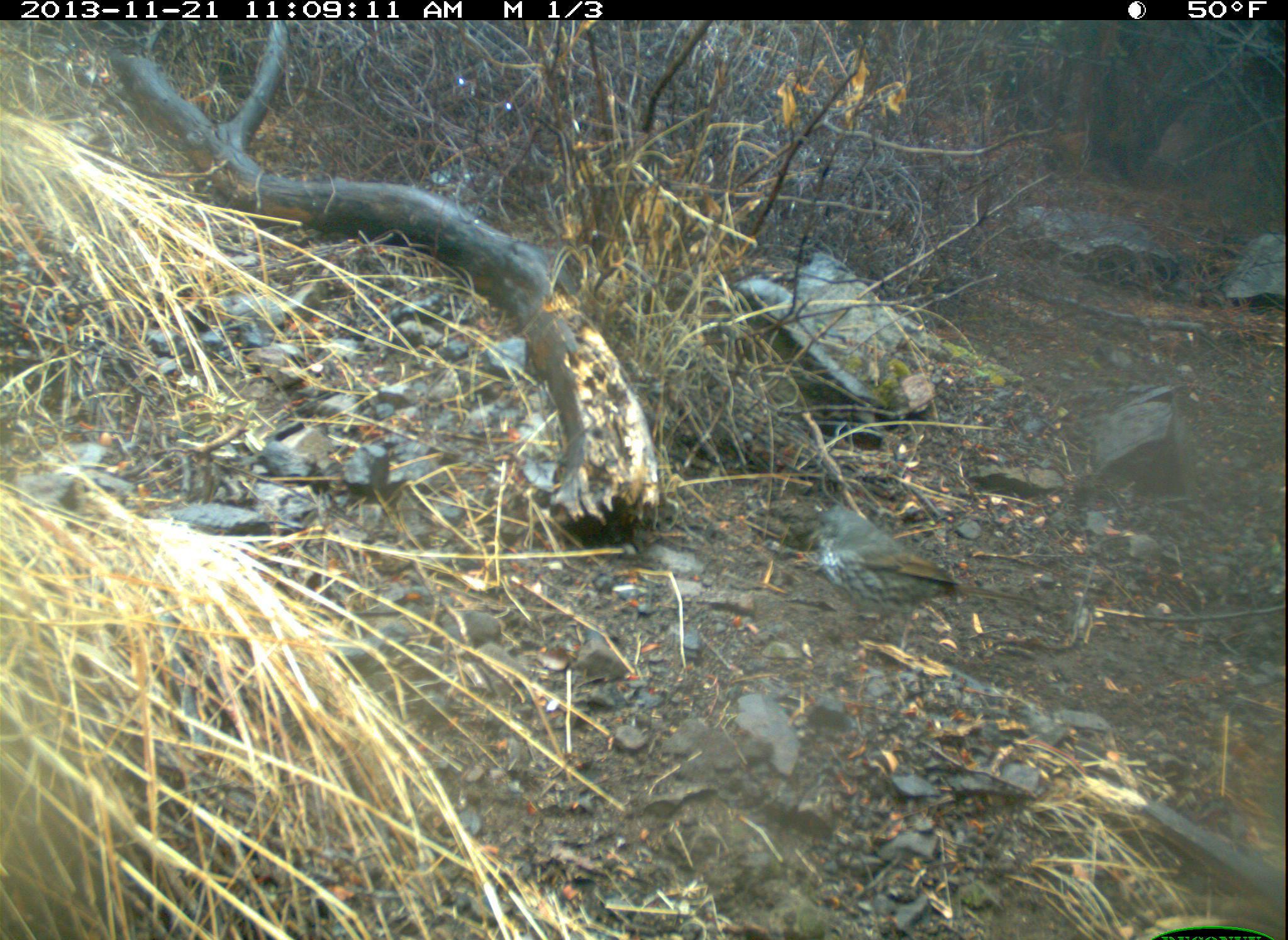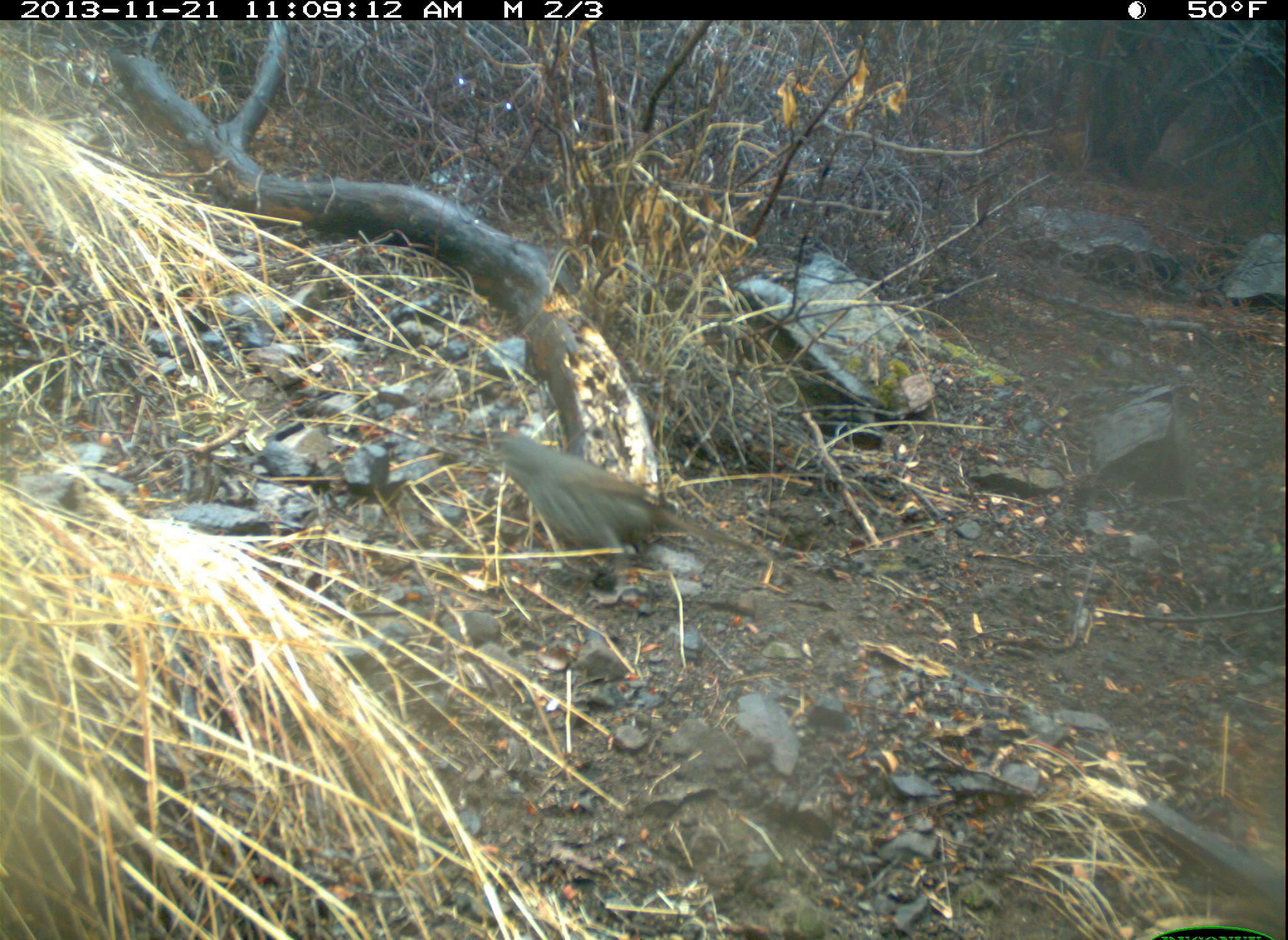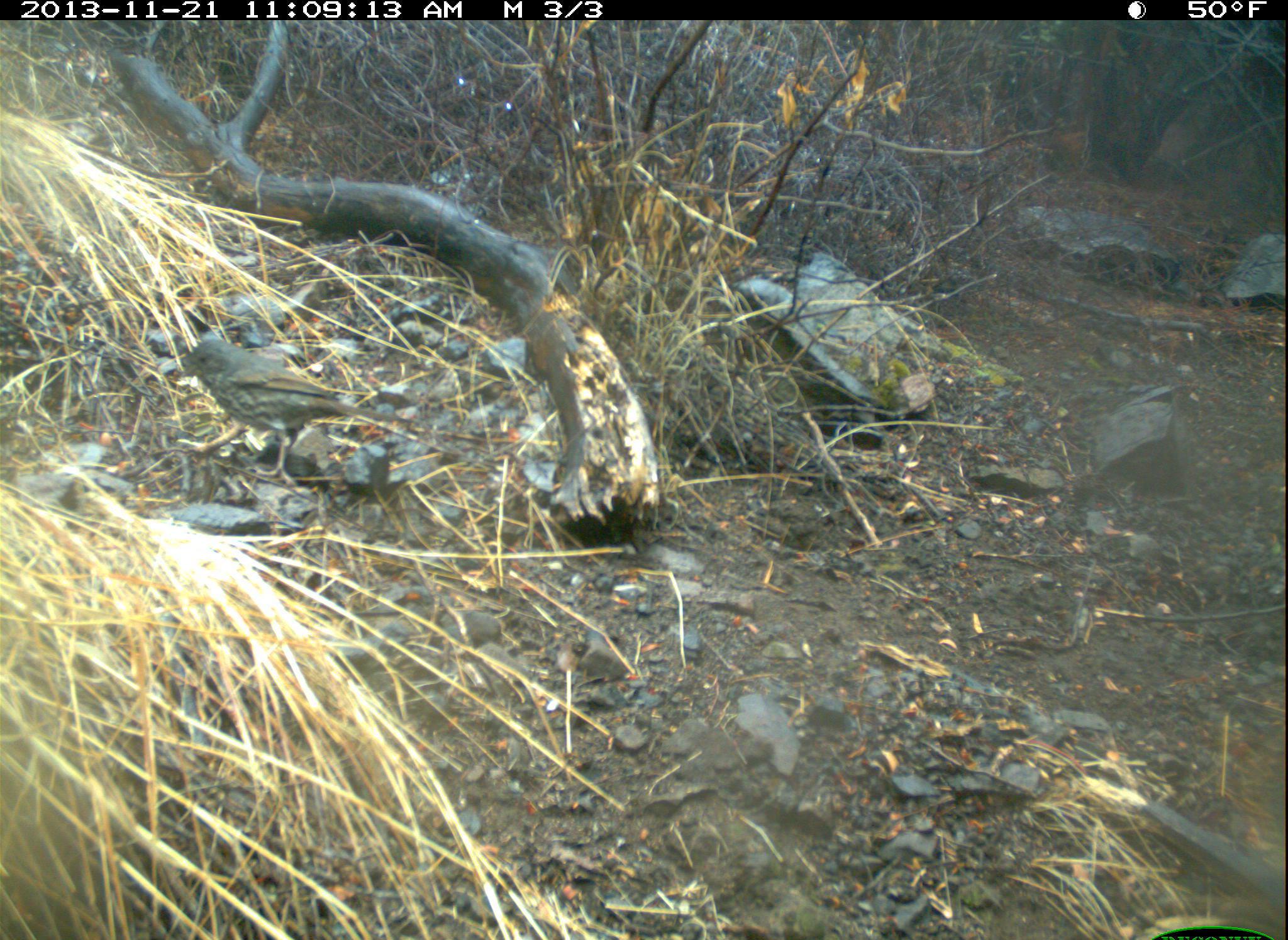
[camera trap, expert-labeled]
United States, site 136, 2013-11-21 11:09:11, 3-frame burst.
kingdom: Animalia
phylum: Chordata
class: Aves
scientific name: Aves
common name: bird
Bird (Aves).